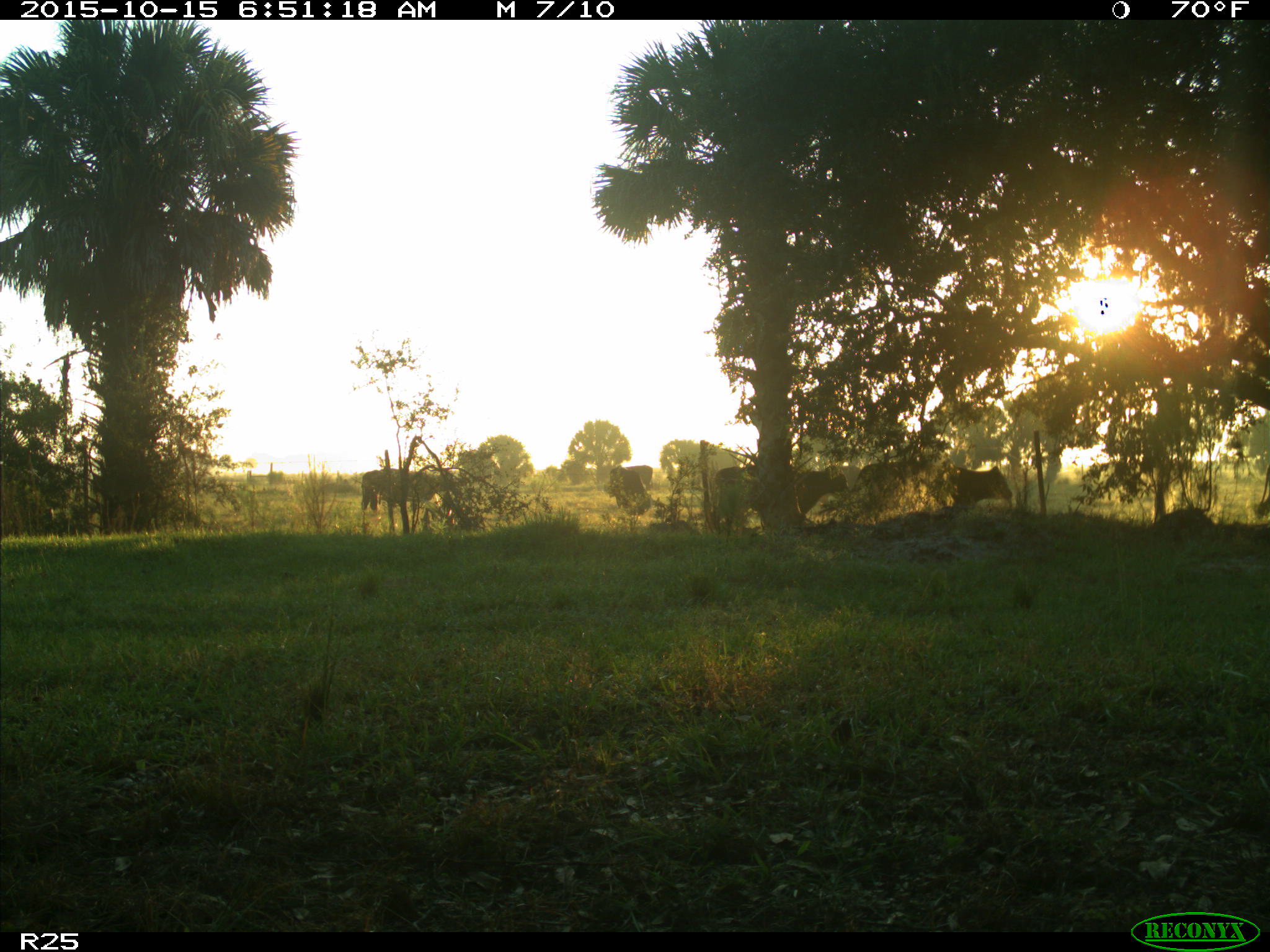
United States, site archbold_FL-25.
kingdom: Animalia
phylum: Chordata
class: Mammalia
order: Artiodactyla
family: Bovidae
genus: Bos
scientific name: Bos taurus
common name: domestic cow